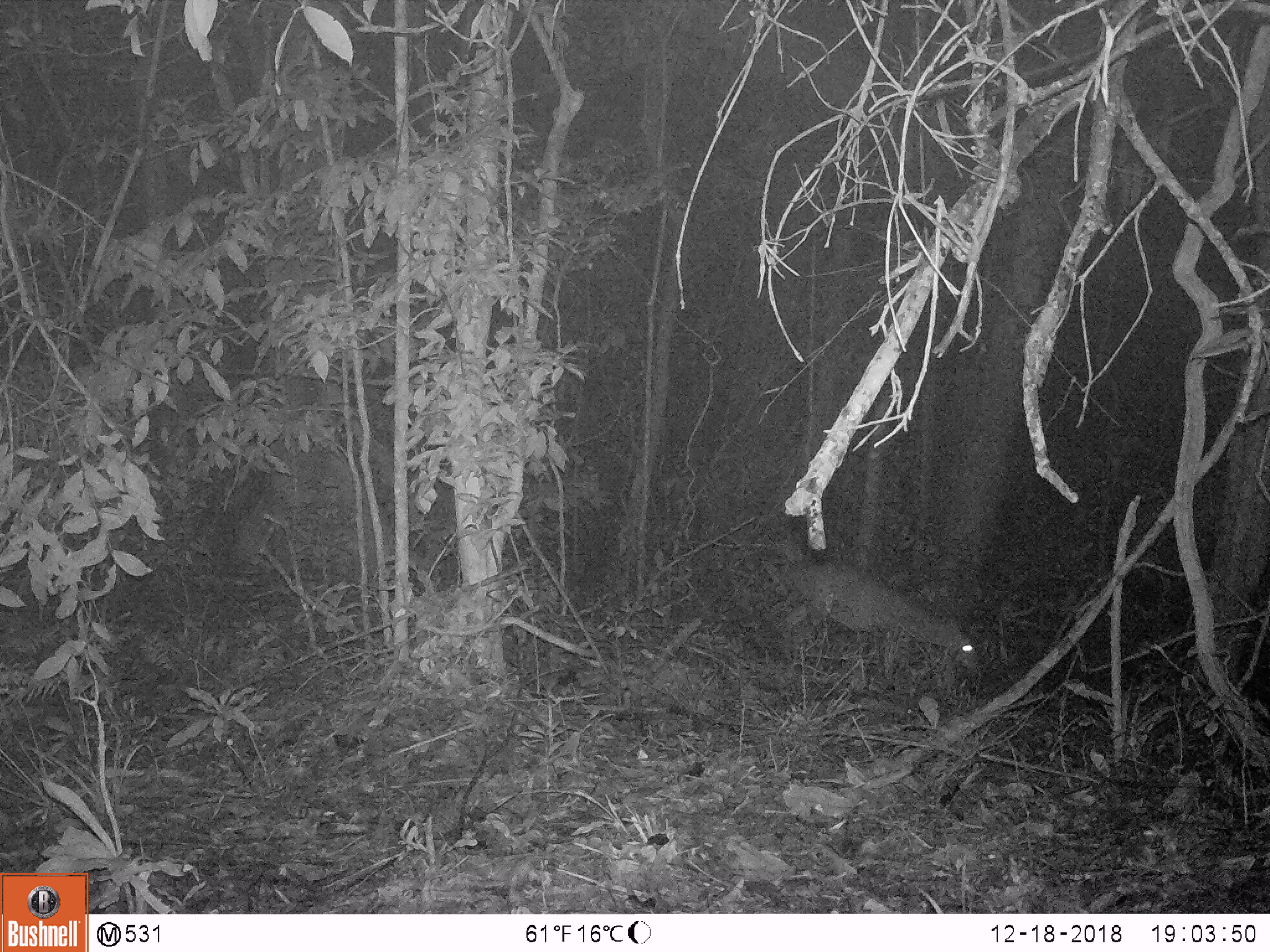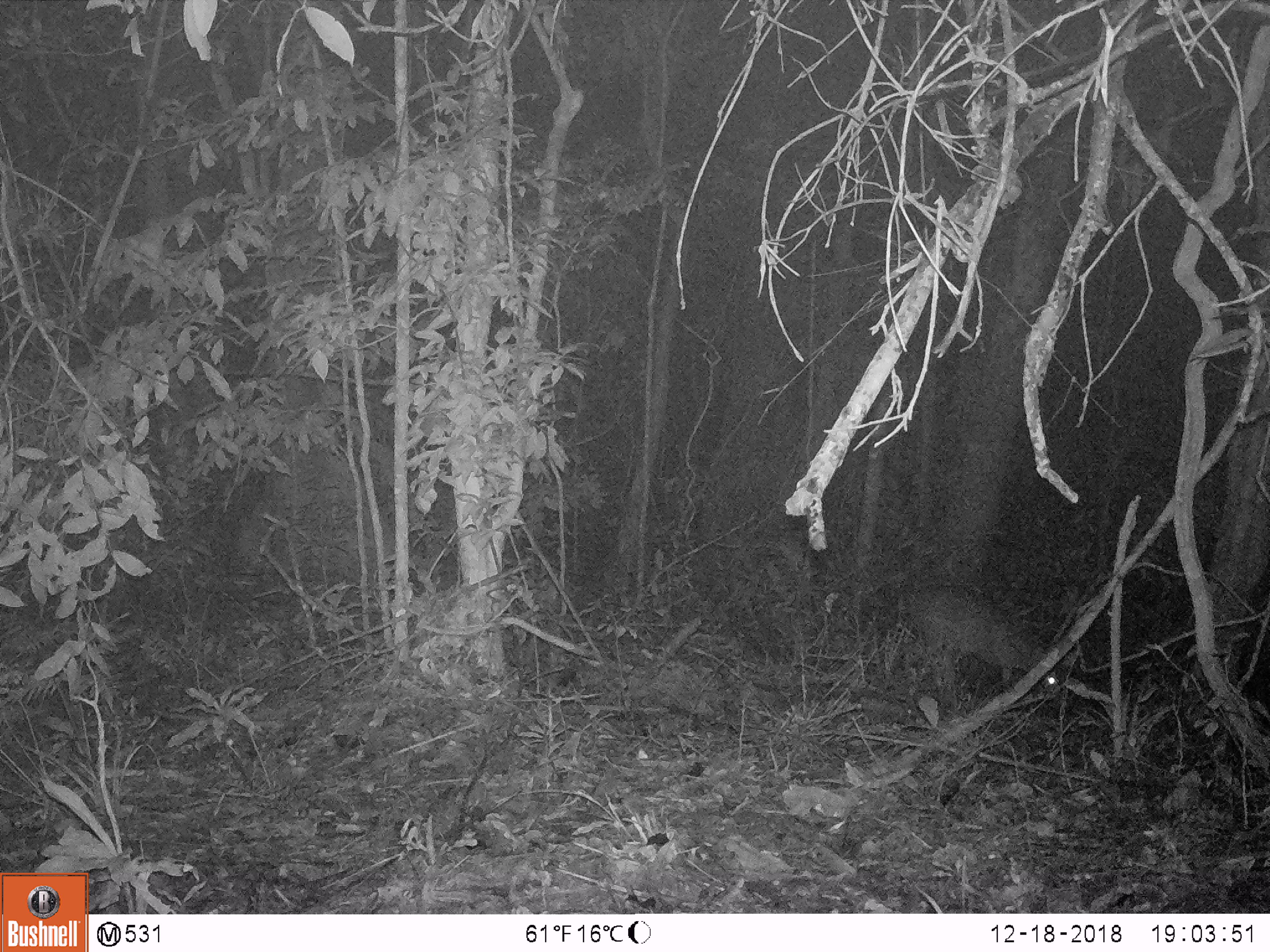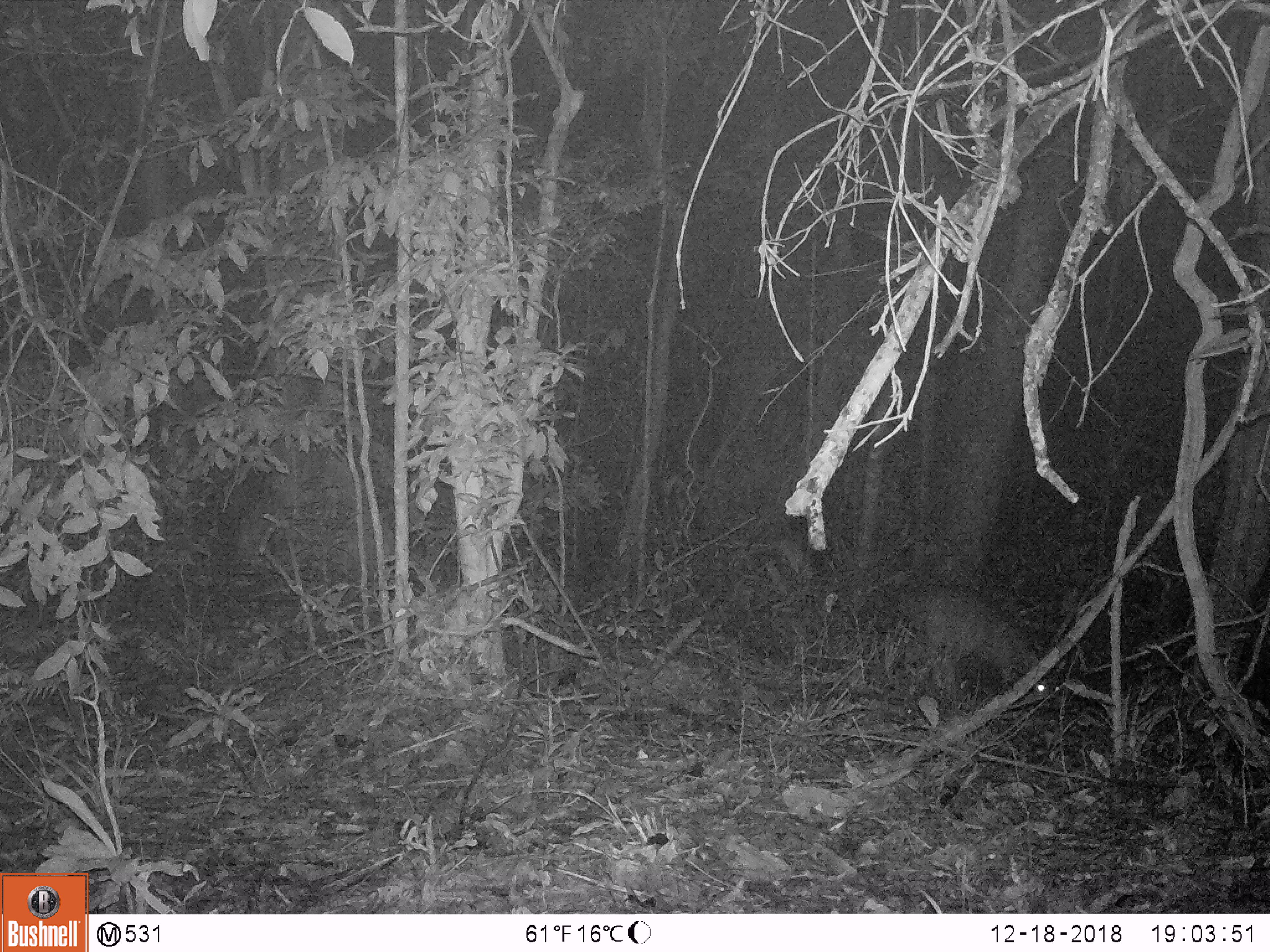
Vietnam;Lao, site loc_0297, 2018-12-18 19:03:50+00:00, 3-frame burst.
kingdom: Animalia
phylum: Chordata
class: Mammalia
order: Artiodactyla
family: Cervidae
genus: Muntiacus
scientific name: Muntiacus vuquangensis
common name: large-antlered muntjac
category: large antlered muntjac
Large antlered muntjac (large-antlered muntjac) (Muntiacus vuquangensis). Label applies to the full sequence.